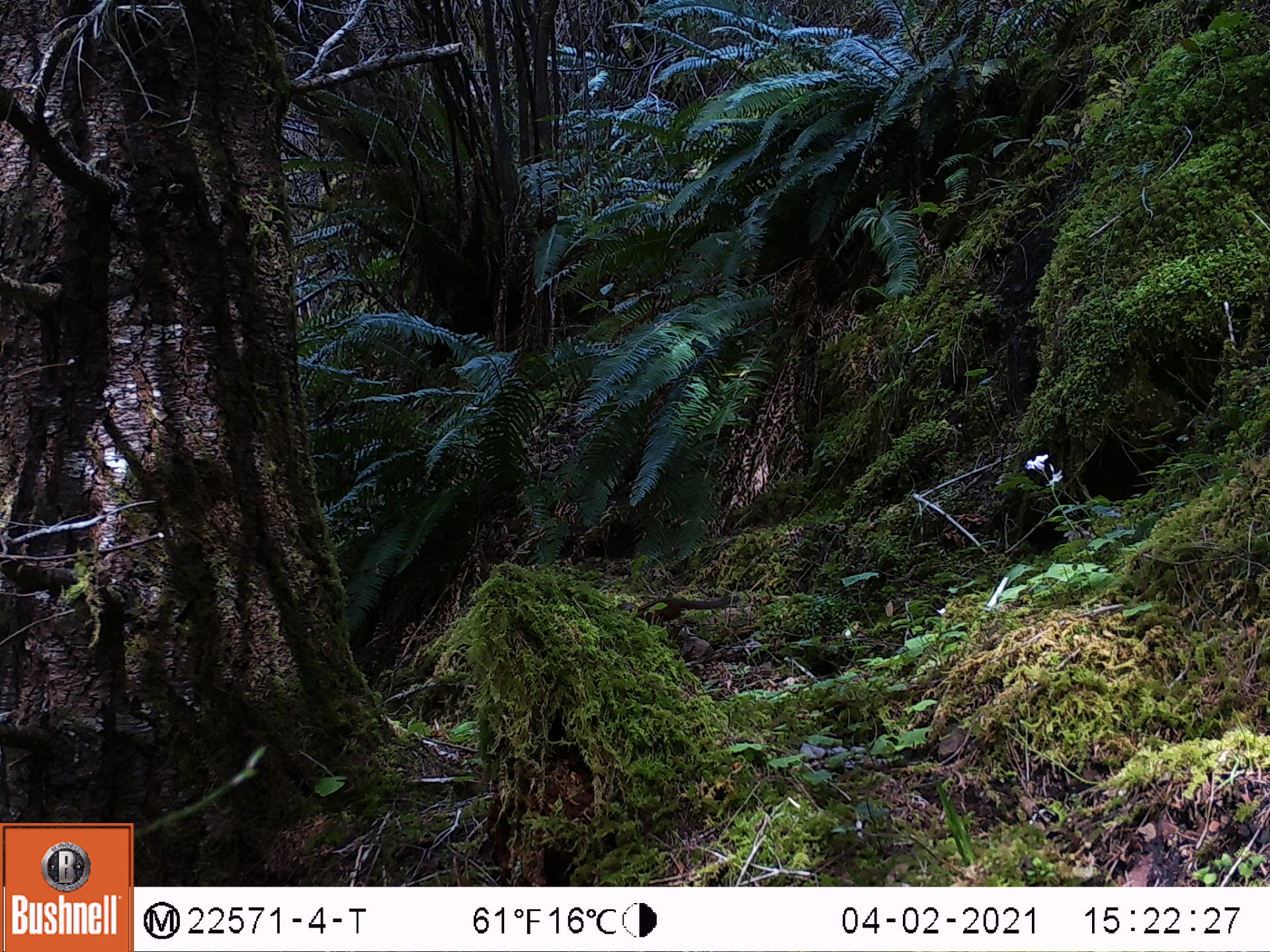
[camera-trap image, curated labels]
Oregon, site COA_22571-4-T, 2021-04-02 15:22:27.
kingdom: Animalia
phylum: Chordata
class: Mammalia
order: Rodentia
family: Sciuridae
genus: Neotamias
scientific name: Neotamias townsendii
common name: townsend's chipmunk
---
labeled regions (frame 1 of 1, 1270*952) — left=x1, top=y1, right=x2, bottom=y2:
townsend's chipmunk: left=637, top=594, right=741, bottom=623